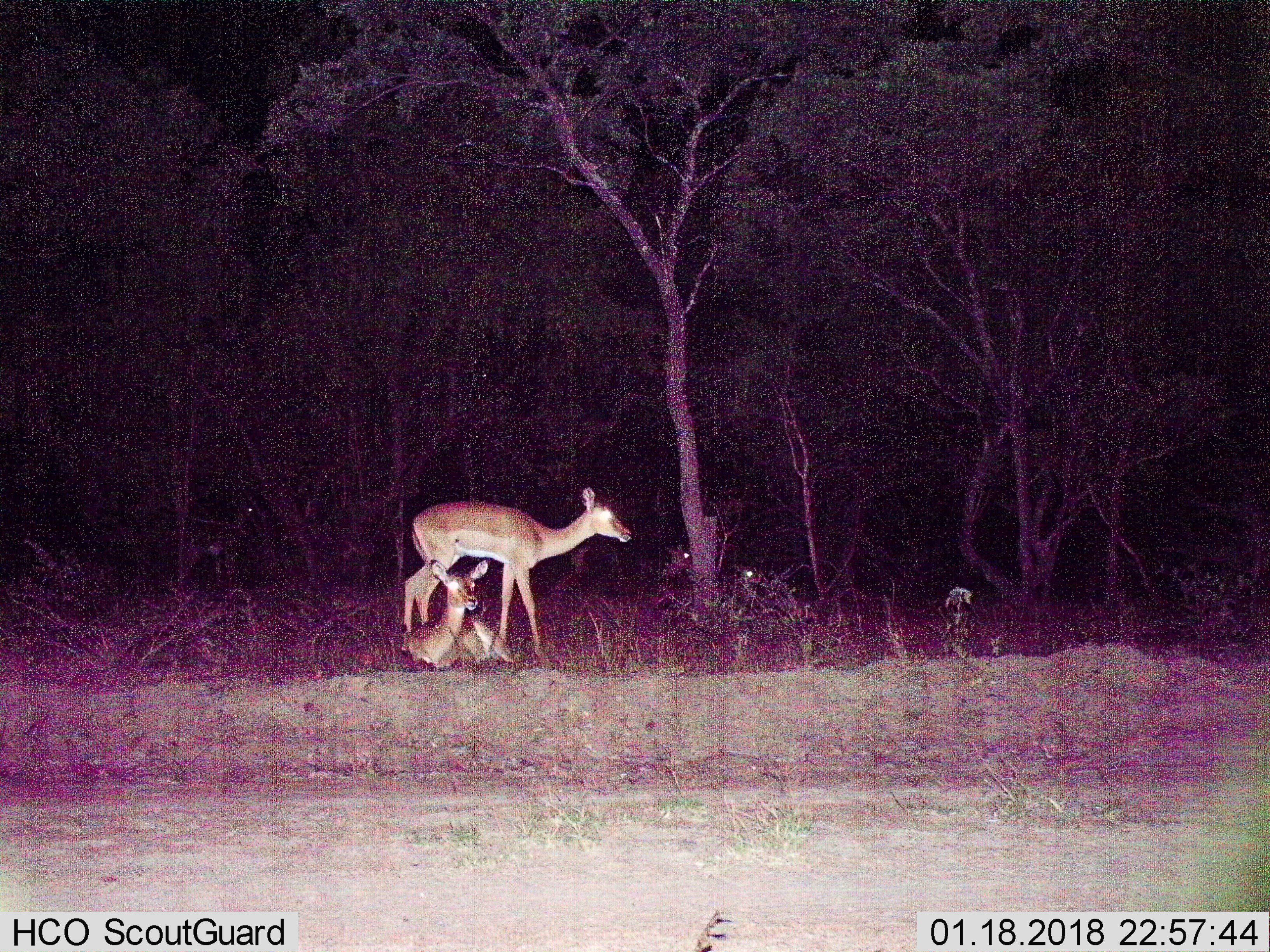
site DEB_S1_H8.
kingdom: Animalia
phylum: Chordata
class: Mammalia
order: Artiodactyla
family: Bovidae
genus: Aepyceros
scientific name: Aepyceros melampus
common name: impala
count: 2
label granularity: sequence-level